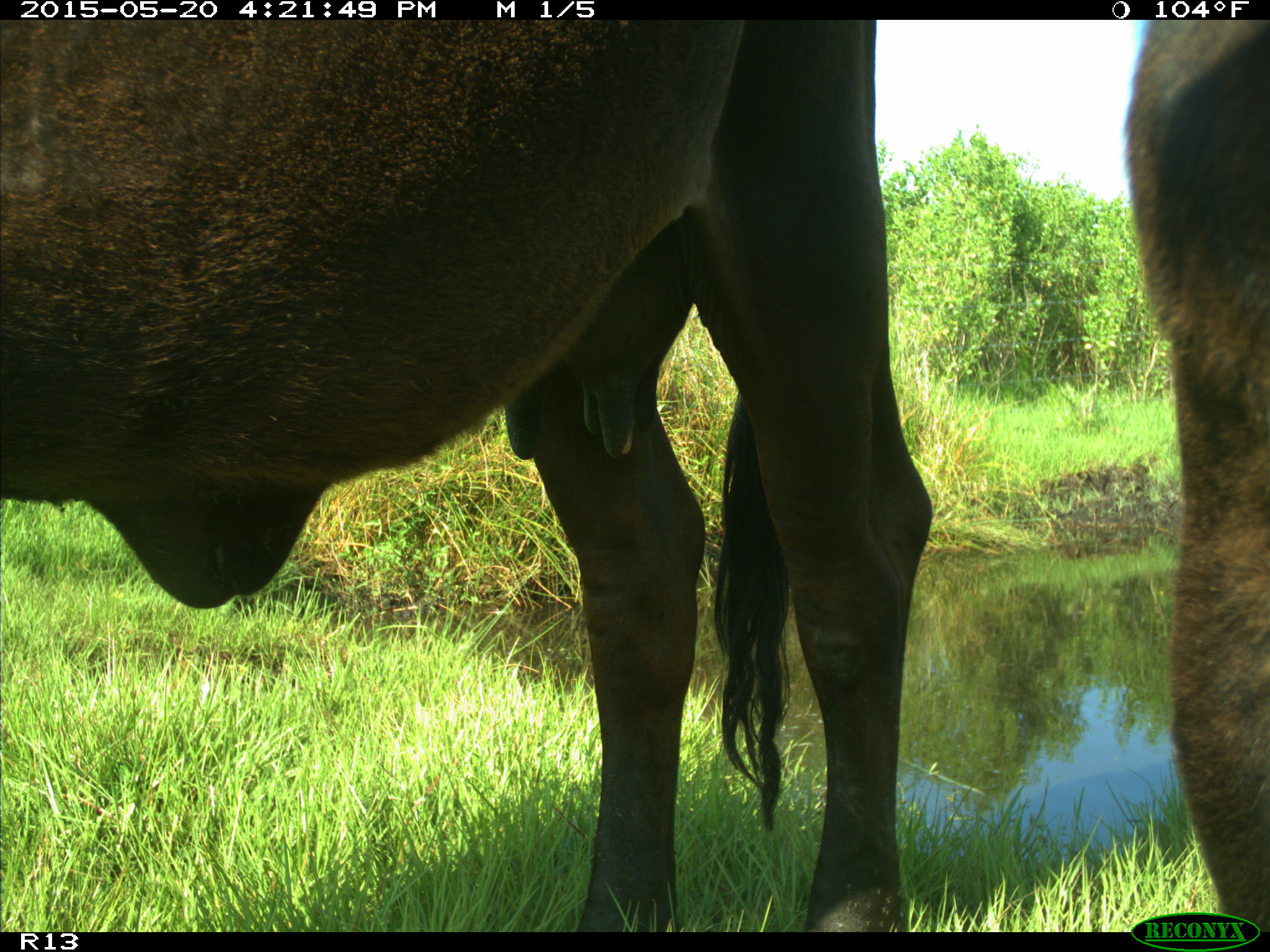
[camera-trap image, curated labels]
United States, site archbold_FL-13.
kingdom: Animalia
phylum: Chordata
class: Mammalia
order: Artiodactyla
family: Bovidae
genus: Bos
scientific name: Bos taurus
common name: domestic cow